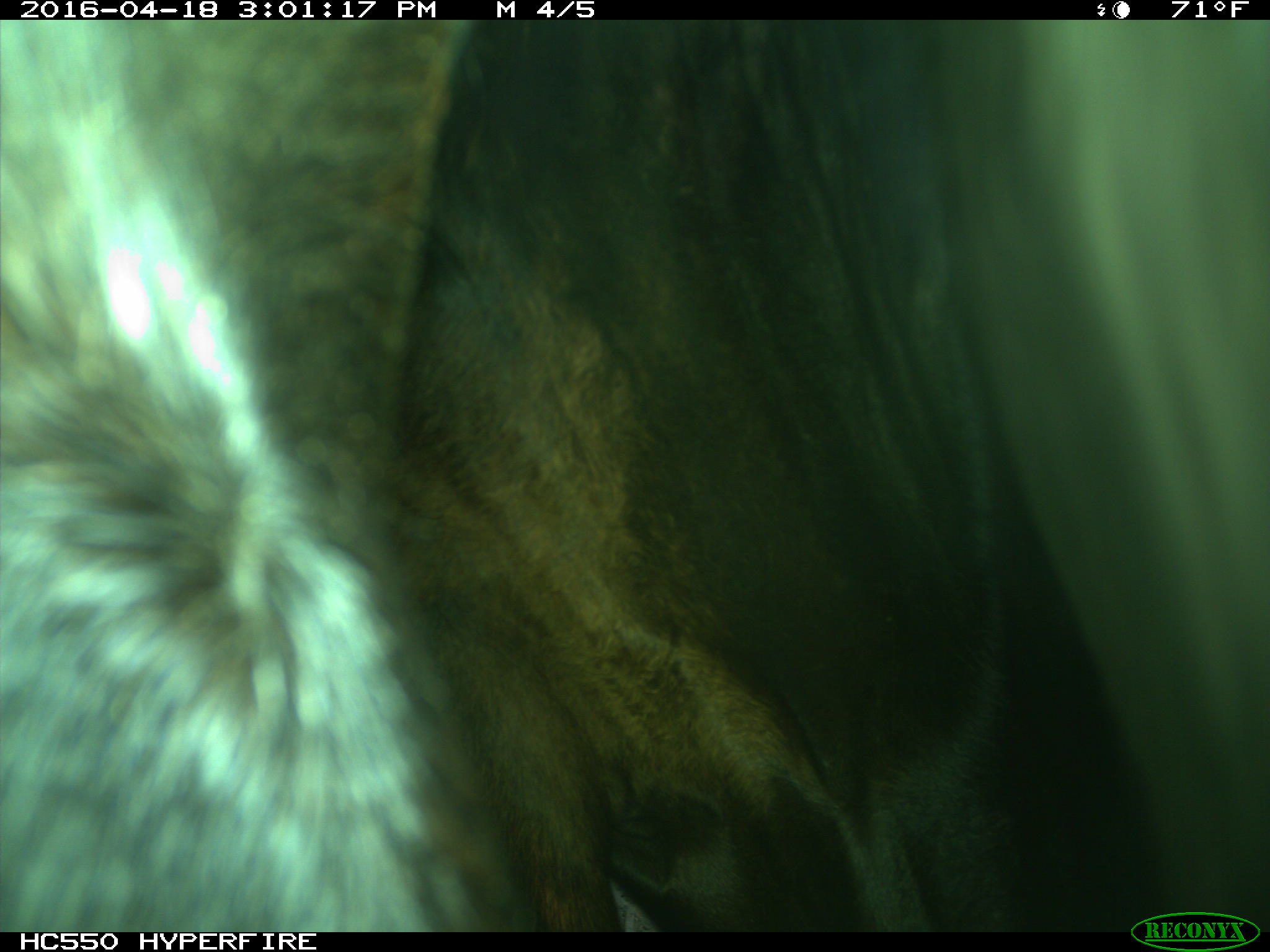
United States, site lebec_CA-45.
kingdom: Animalia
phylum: Chordata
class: Mammalia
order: Artiodactyla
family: Bovidae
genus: Bos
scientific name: Bos taurus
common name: domestic cow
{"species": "Bos taurus (domestic cow)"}